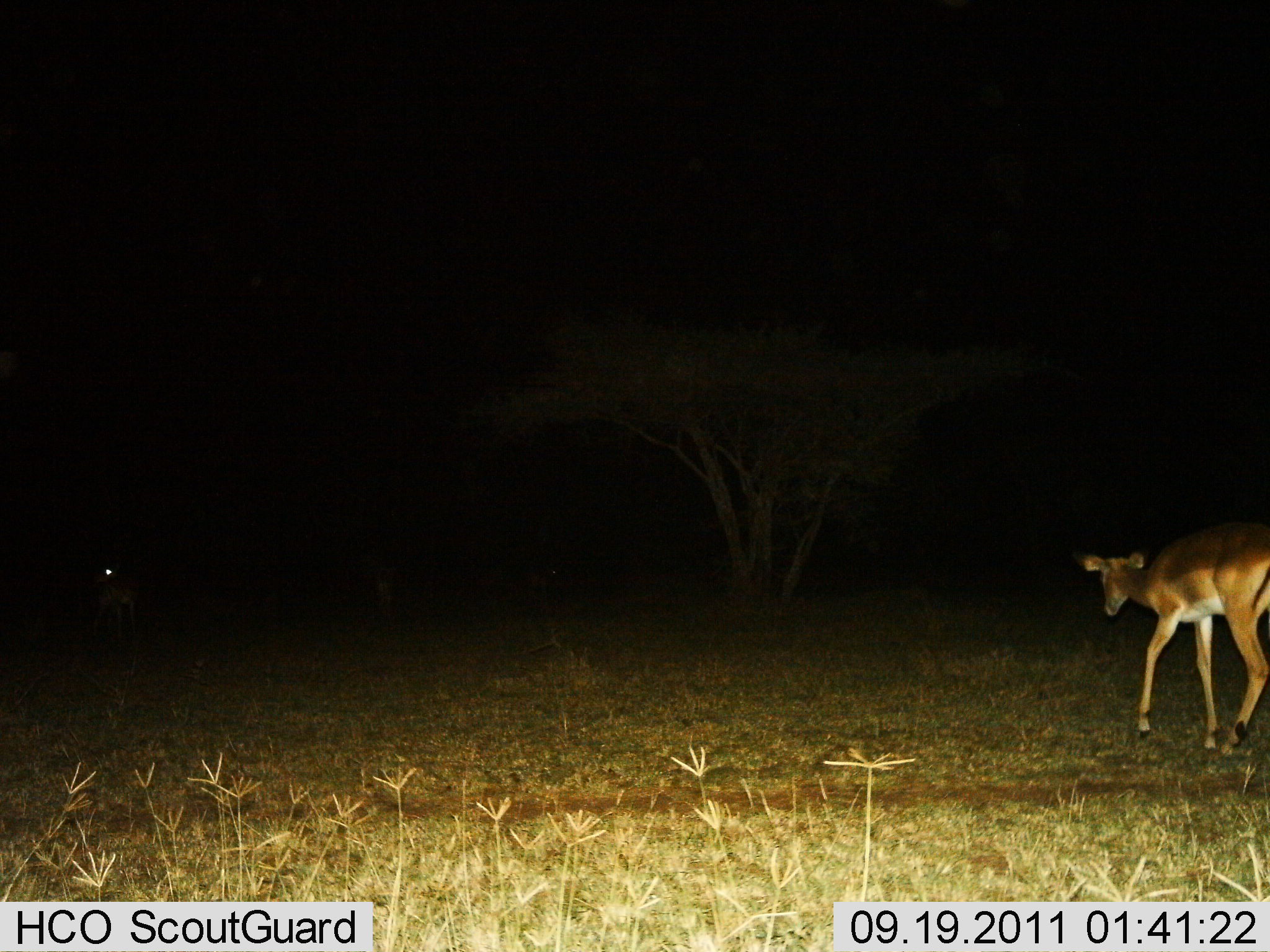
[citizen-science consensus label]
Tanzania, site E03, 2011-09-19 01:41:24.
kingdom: Animalia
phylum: Chordata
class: Mammalia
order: Artiodactyla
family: Bovidae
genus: Redunca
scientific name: Redunca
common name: reedbuck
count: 1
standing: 43%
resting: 0%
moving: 71%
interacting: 0%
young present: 0%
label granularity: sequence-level